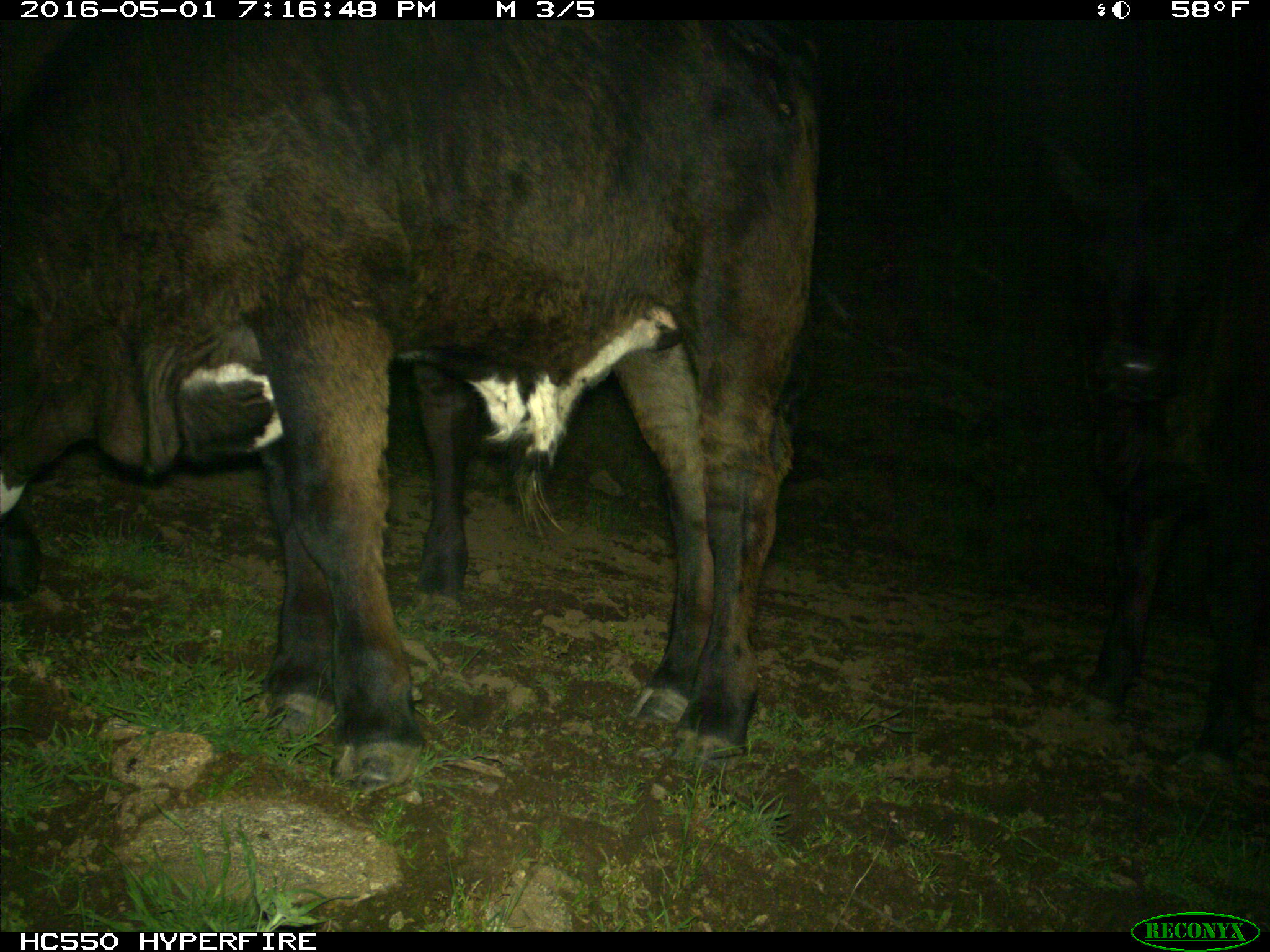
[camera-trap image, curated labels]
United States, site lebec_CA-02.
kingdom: Animalia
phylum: Chordata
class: Mammalia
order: Artiodactyla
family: Bovidae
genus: Bos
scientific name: Bos taurus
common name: domestic cow